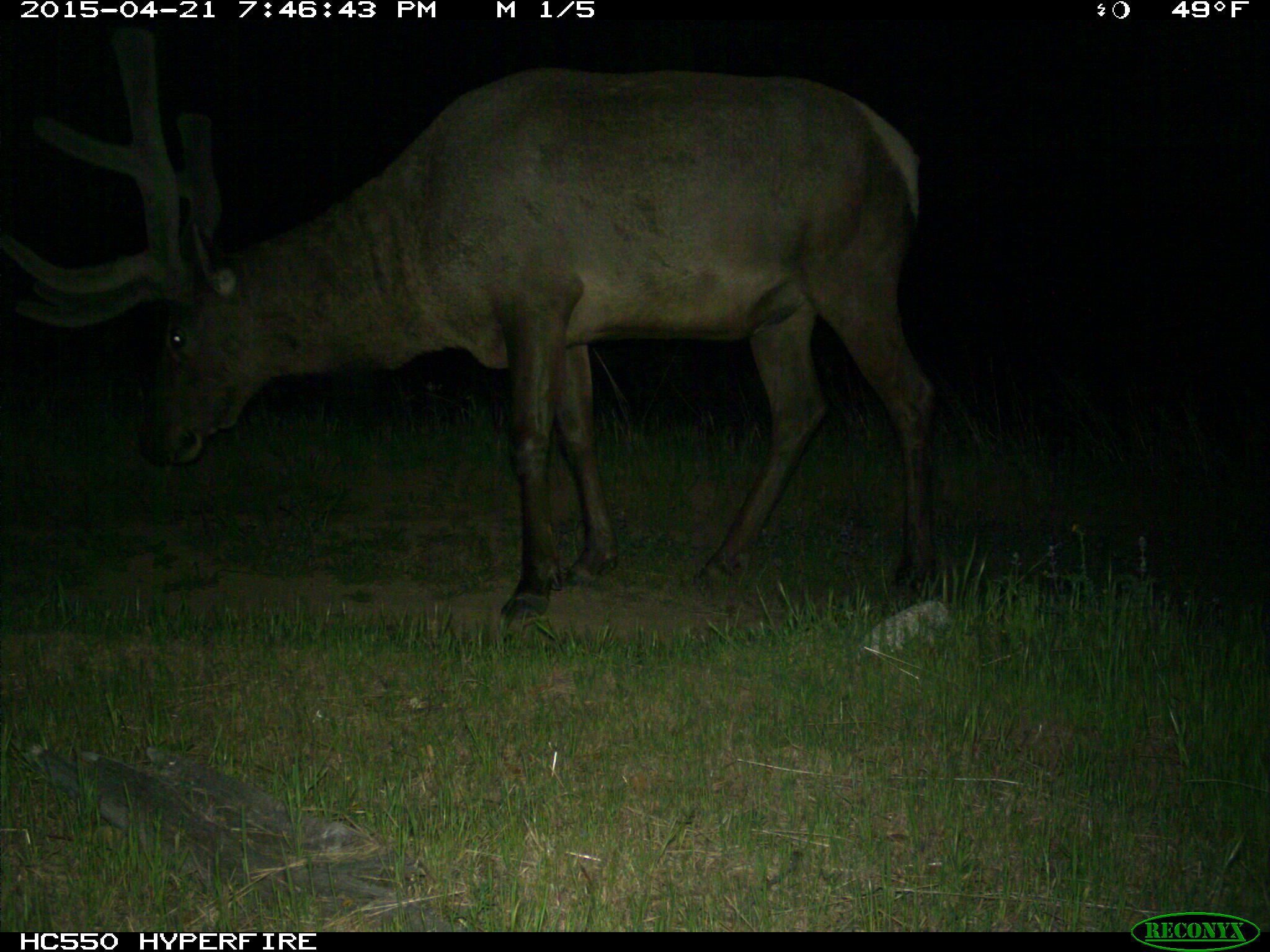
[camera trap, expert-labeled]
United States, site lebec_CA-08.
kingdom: Animalia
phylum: Chordata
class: Mammalia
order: Artiodactyla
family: Cervidae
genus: Cervus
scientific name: Cervus canadensis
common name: elk